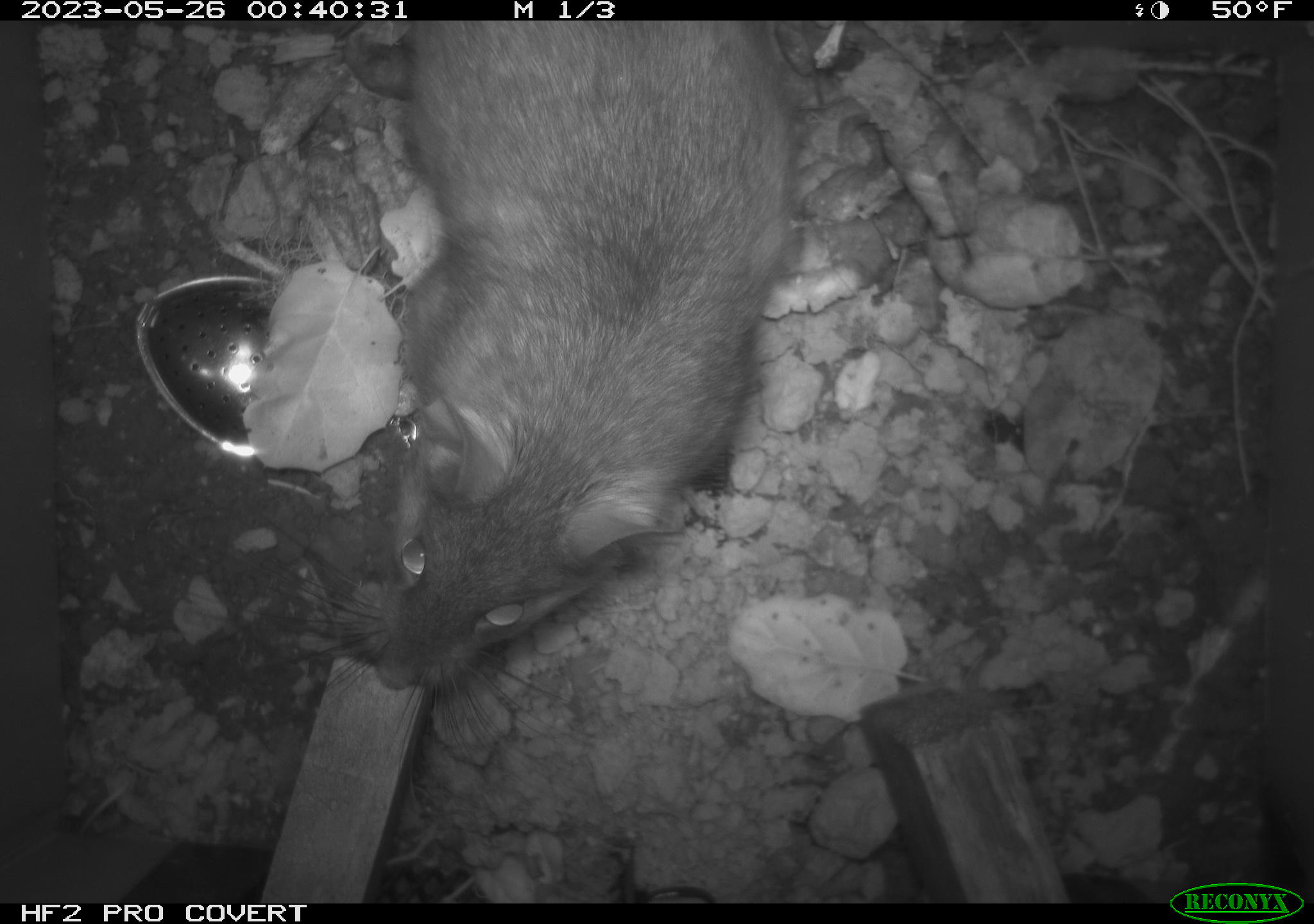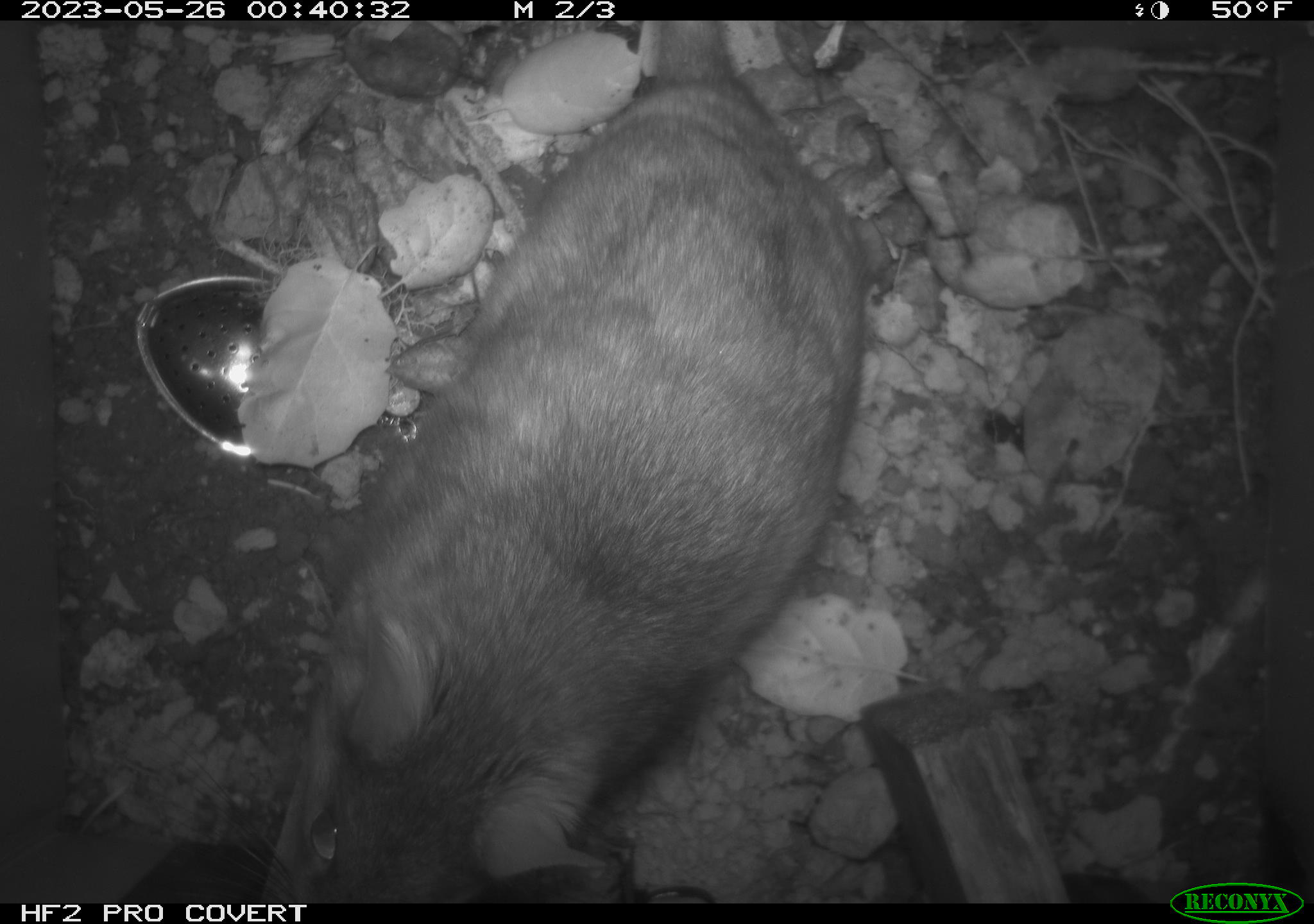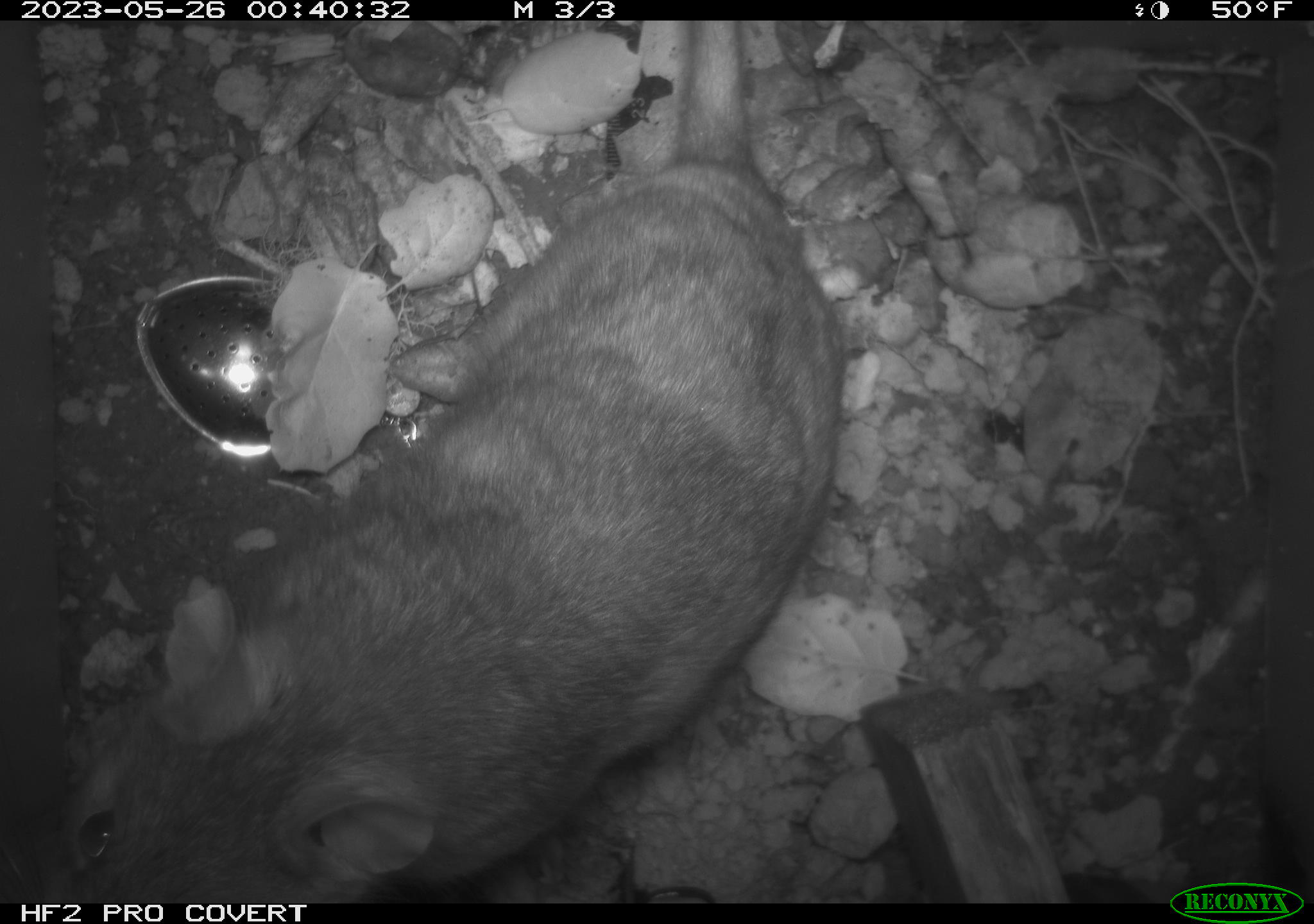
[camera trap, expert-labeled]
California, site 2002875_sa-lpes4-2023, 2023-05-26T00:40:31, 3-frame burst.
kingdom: Animalia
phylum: Chordata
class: Mammalia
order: Rodentia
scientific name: Rodentia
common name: mouse species